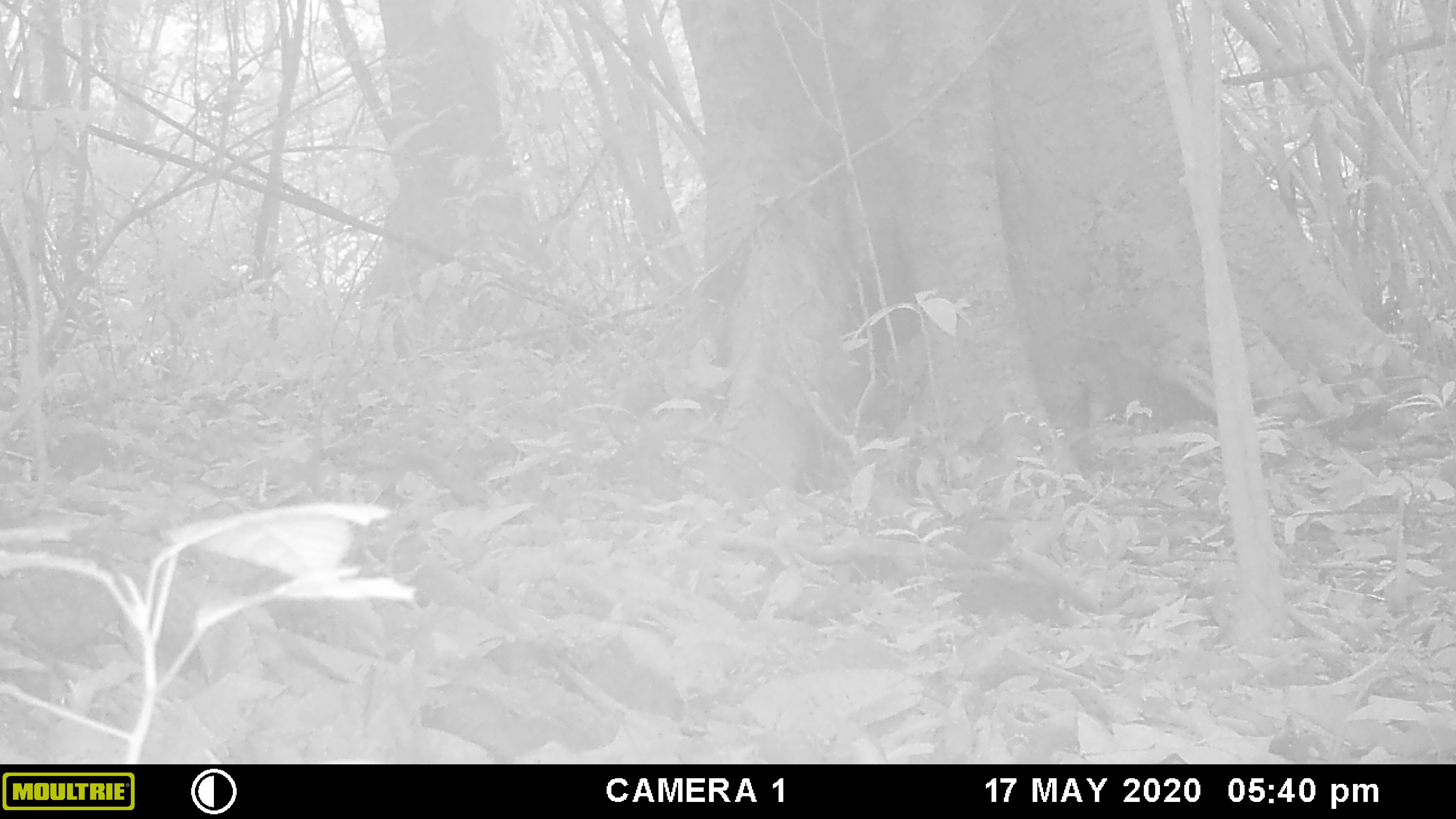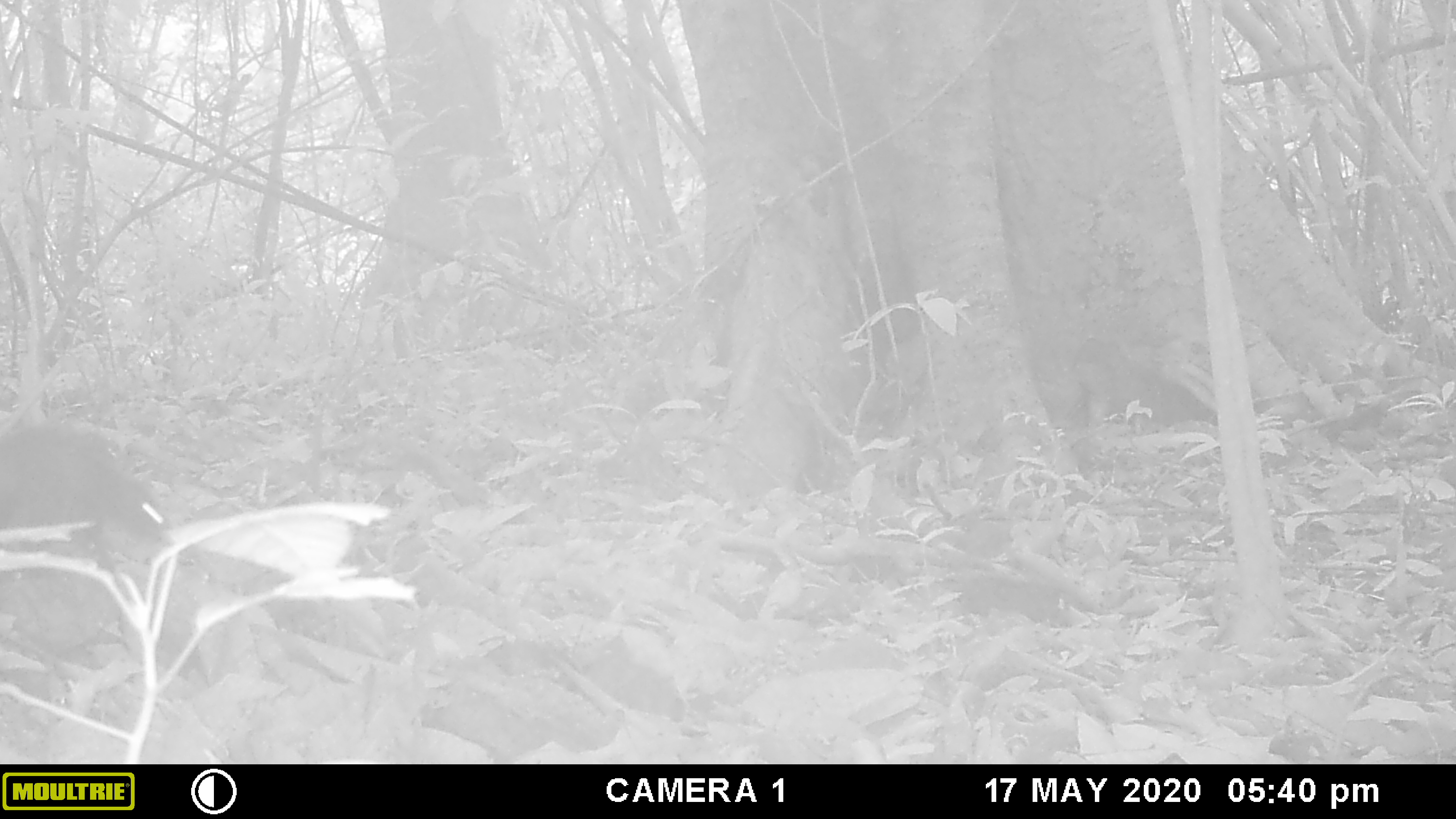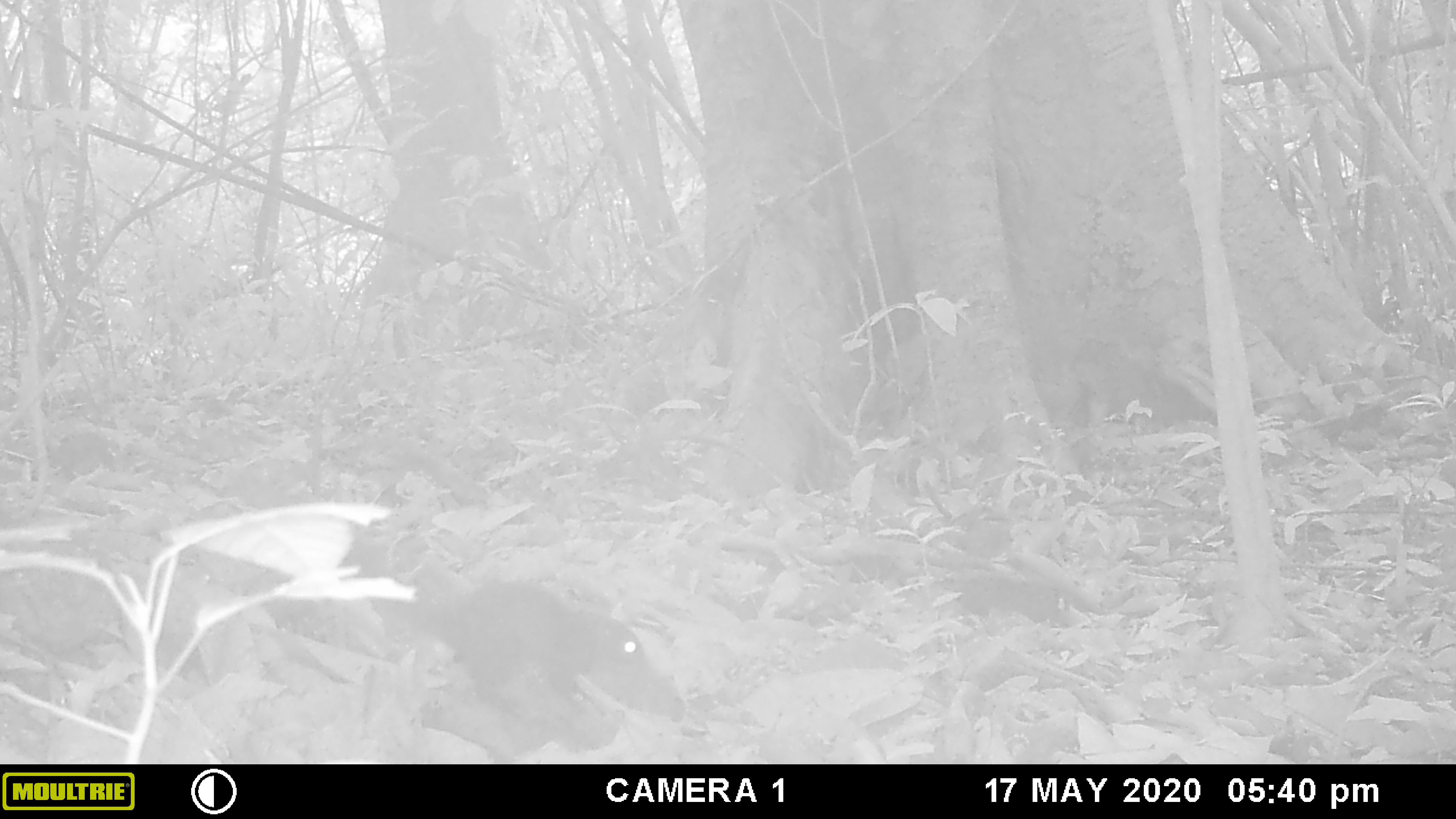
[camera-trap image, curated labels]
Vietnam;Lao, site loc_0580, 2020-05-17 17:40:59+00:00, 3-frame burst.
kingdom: Animalia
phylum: Chordata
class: Mammalia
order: Rodentia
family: Sciuridae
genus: Sciurus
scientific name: Sciurus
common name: squirrel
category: unidentified squirrel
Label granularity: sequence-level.